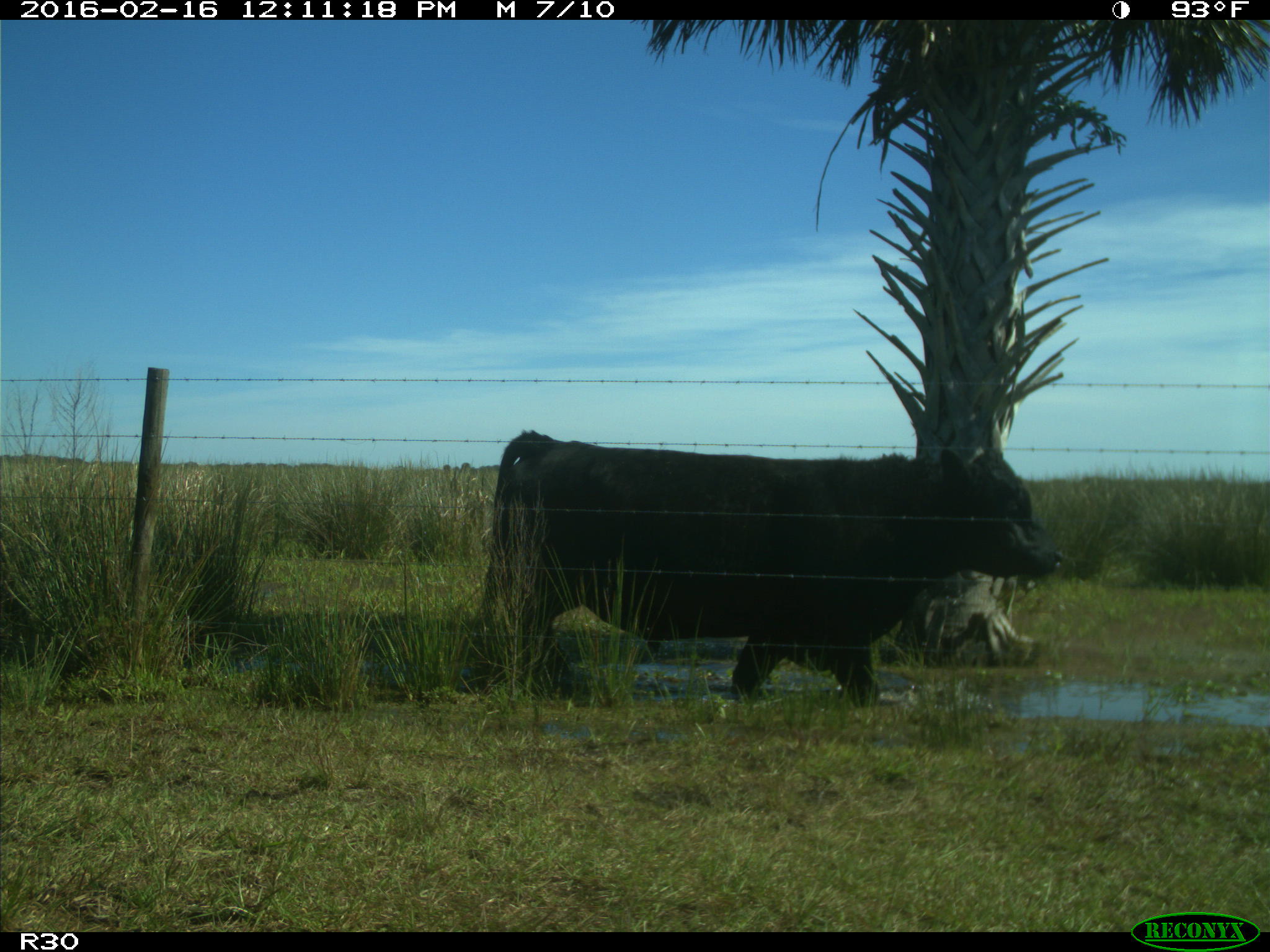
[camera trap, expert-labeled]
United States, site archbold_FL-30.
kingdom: Animalia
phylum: Chordata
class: Mammalia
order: Artiodactyla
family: Bovidae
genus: Bos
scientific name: Bos taurus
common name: domestic cow